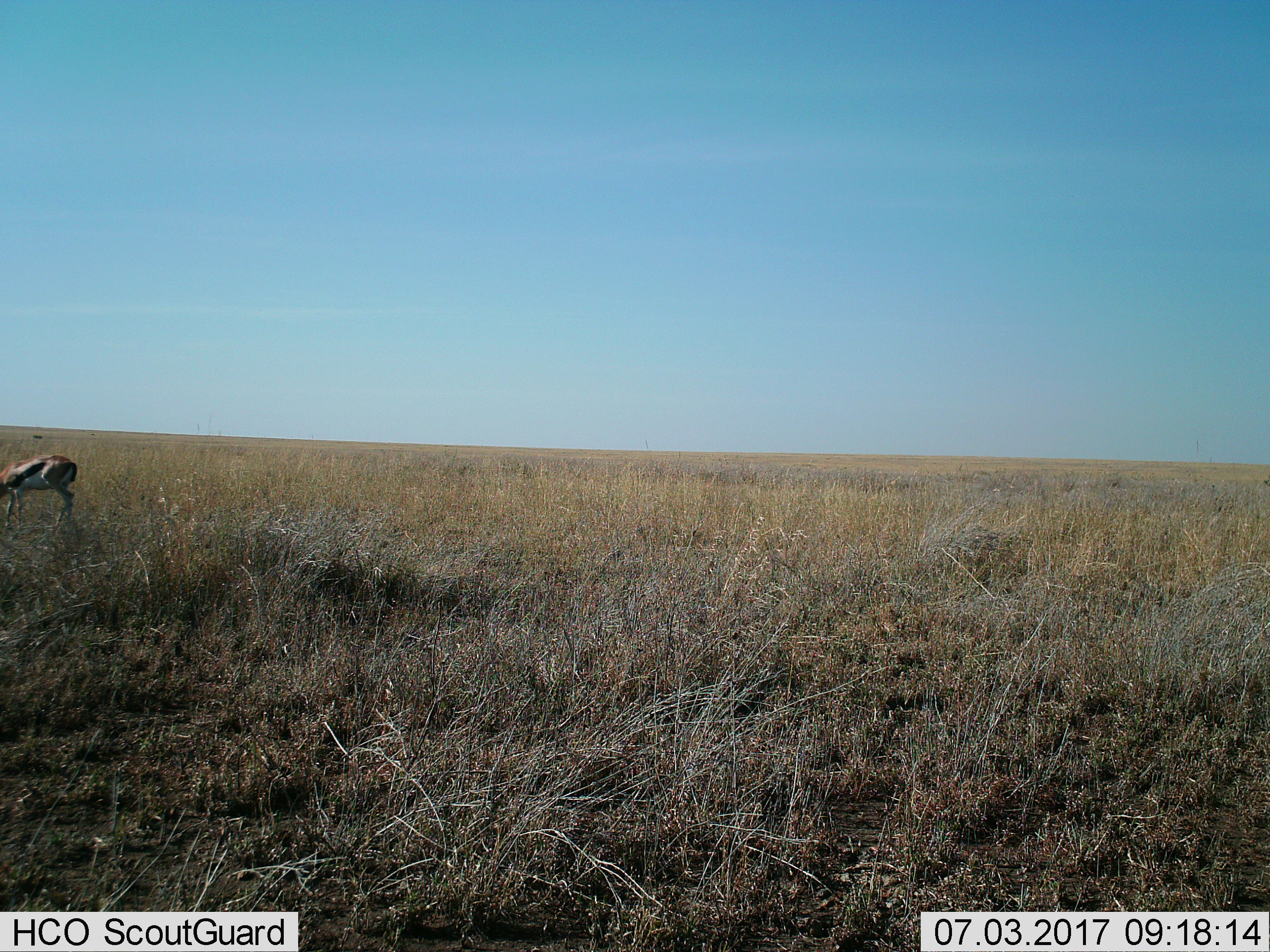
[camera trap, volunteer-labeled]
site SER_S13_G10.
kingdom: Animalia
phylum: Chordata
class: Mammalia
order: Artiodactyla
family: Bovidae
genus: Eudorcas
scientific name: Eudorcas thomsonii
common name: thomson's gazelle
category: gazellethomsons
Gazellethomsons (thomson's gazelle) (Eudorcas thomsonii), count 1. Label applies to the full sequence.